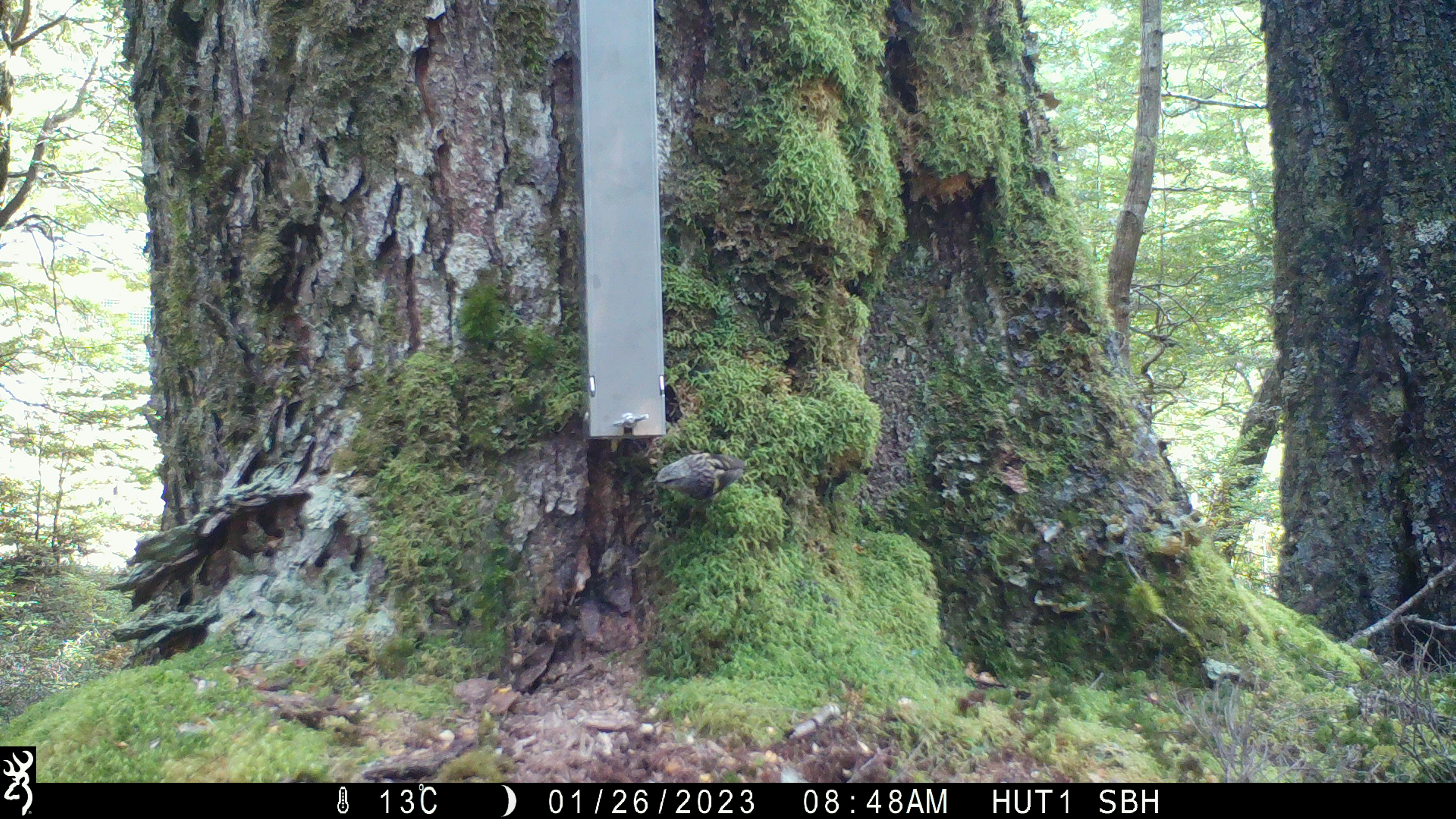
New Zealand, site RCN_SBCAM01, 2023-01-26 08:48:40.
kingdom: Animalia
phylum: Chordata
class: Aves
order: Passeriformes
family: Acanthisittidae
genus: Acanthisitta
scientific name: Acanthisitta chloris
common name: rifleman